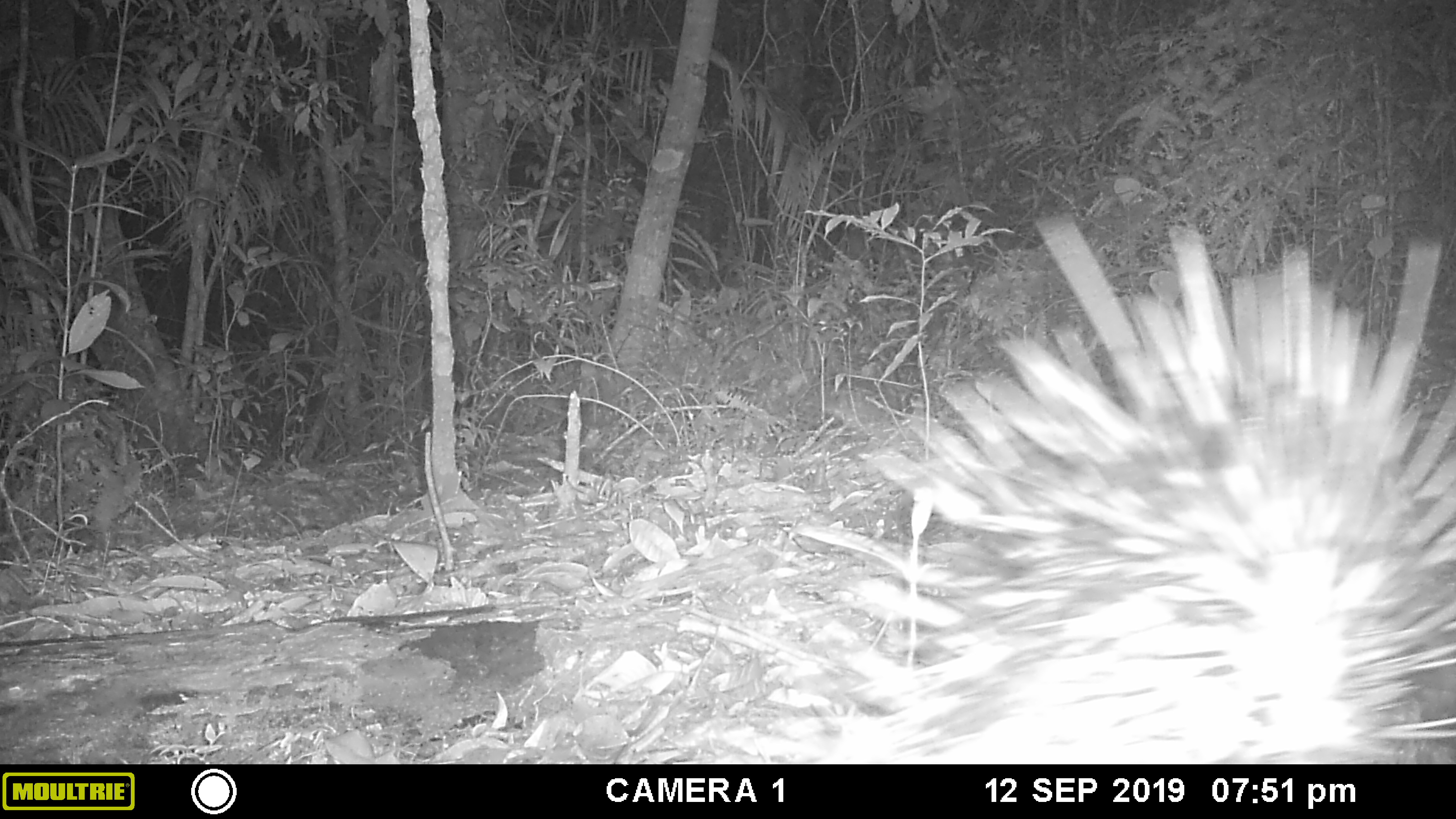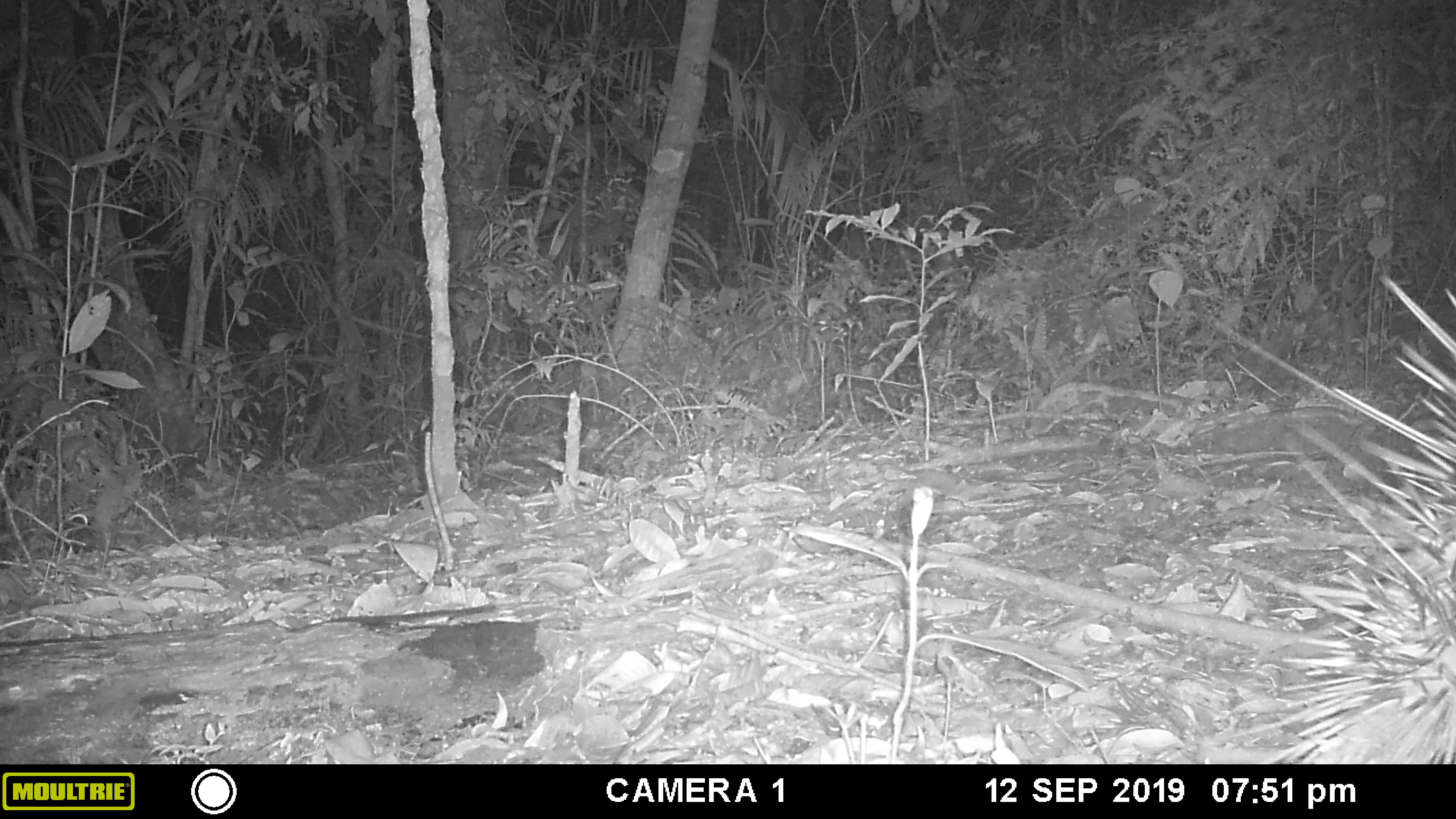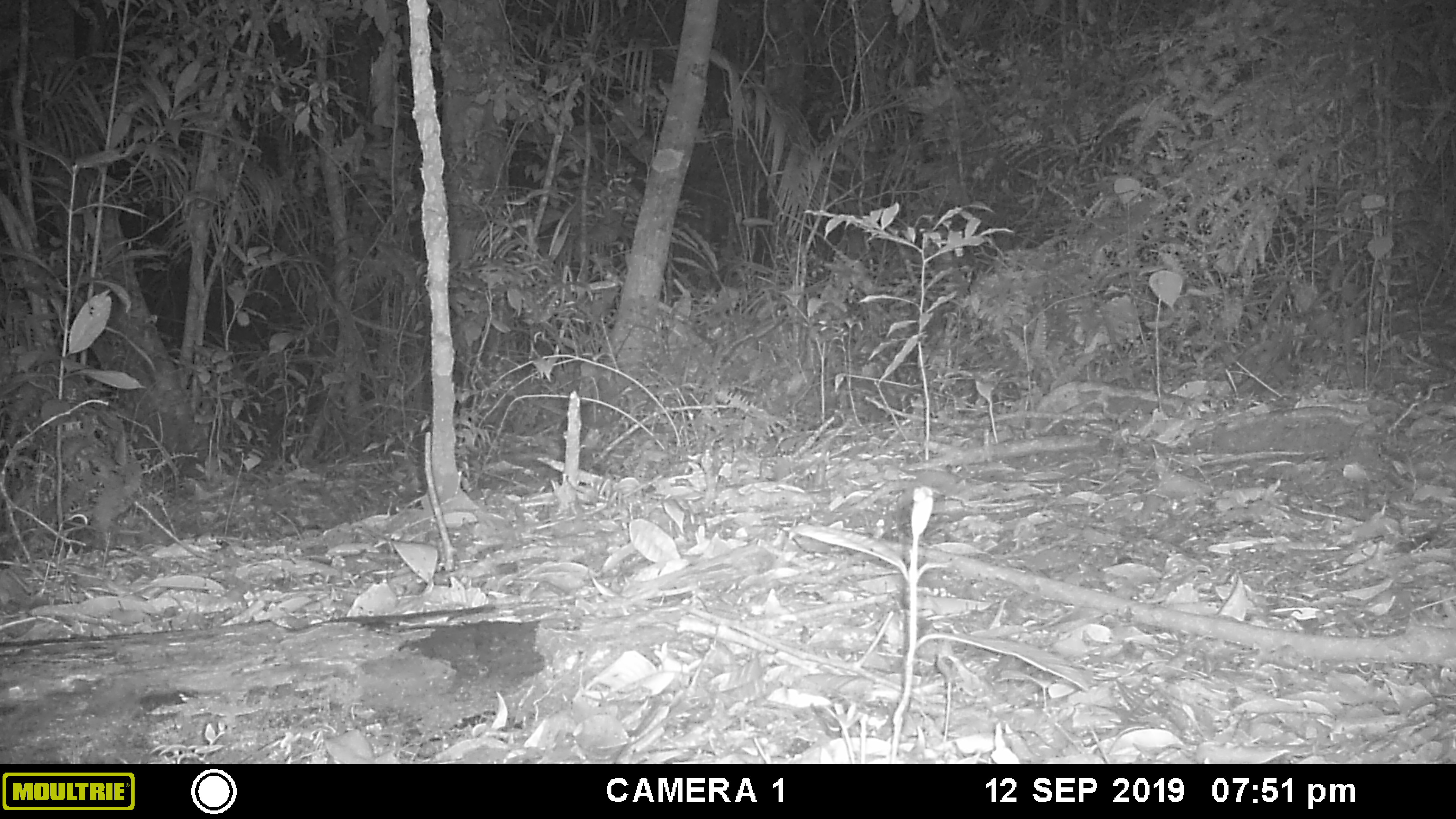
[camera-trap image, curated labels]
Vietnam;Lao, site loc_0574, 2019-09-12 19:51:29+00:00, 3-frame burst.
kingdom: Animalia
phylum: Chordata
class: Mammalia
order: Rodentia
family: Hystricidae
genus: Hystrix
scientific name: Hystrix brachyura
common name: malayan porcupine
Malayan porcupine (Hystrix brachyura). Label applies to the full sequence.